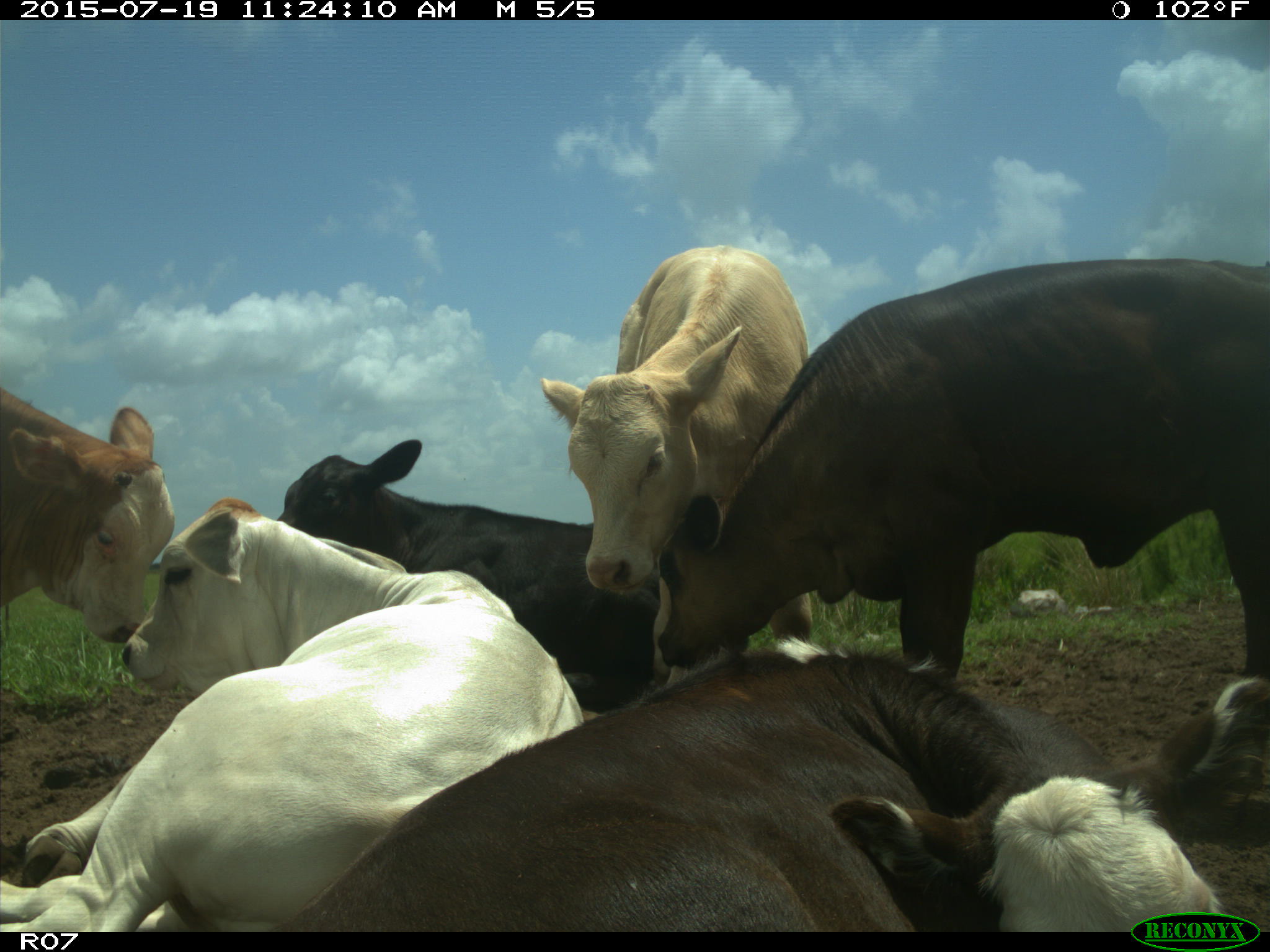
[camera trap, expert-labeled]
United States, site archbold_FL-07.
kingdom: Animalia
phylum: Chordata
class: Mammalia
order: Artiodactyla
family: Bovidae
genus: Bos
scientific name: Bos taurus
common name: domestic cow